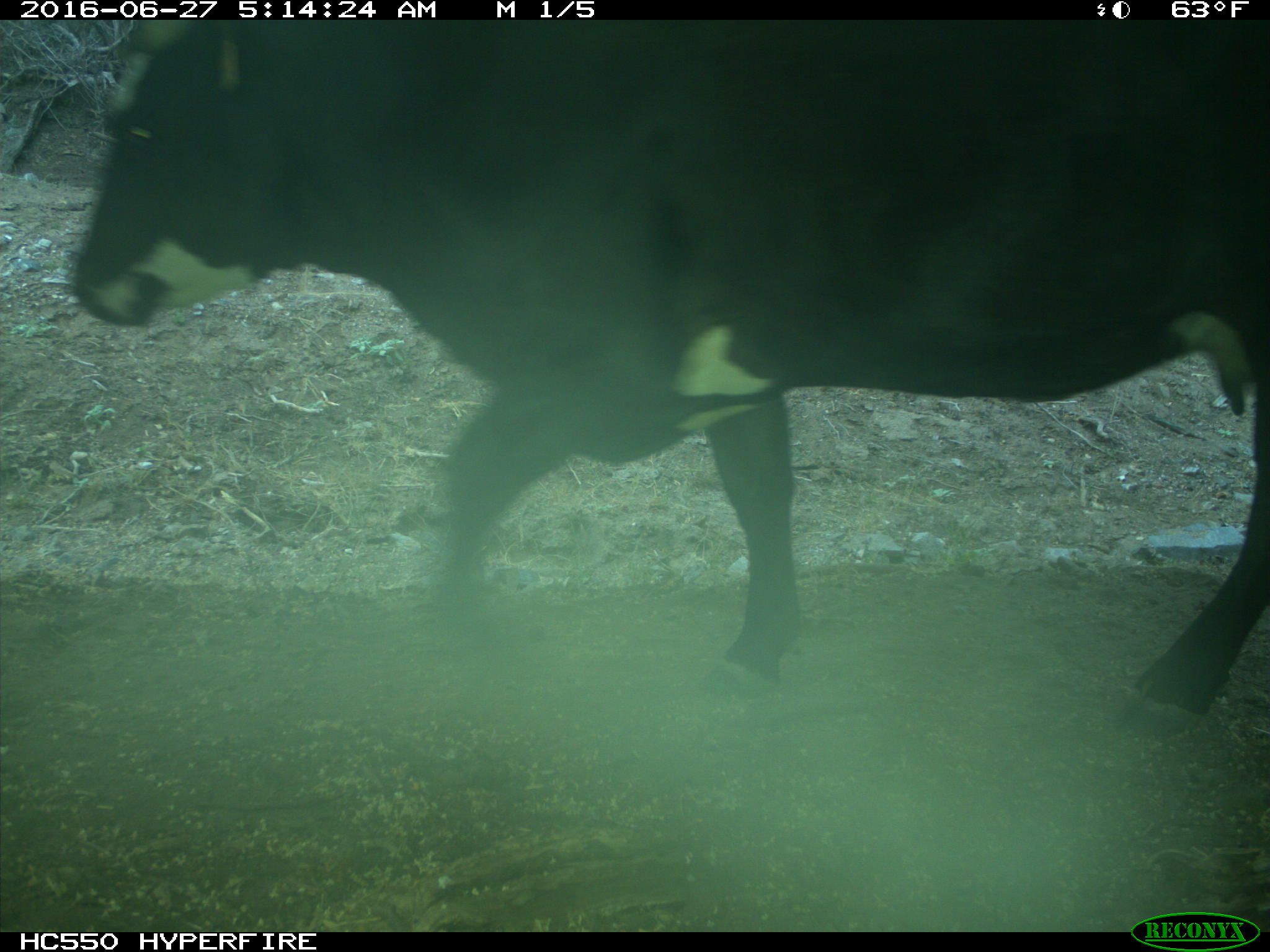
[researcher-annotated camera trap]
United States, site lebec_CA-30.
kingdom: Animalia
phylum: Chordata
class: Mammalia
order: Artiodactyla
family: Bovidae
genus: Bos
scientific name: Bos taurus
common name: domestic cow